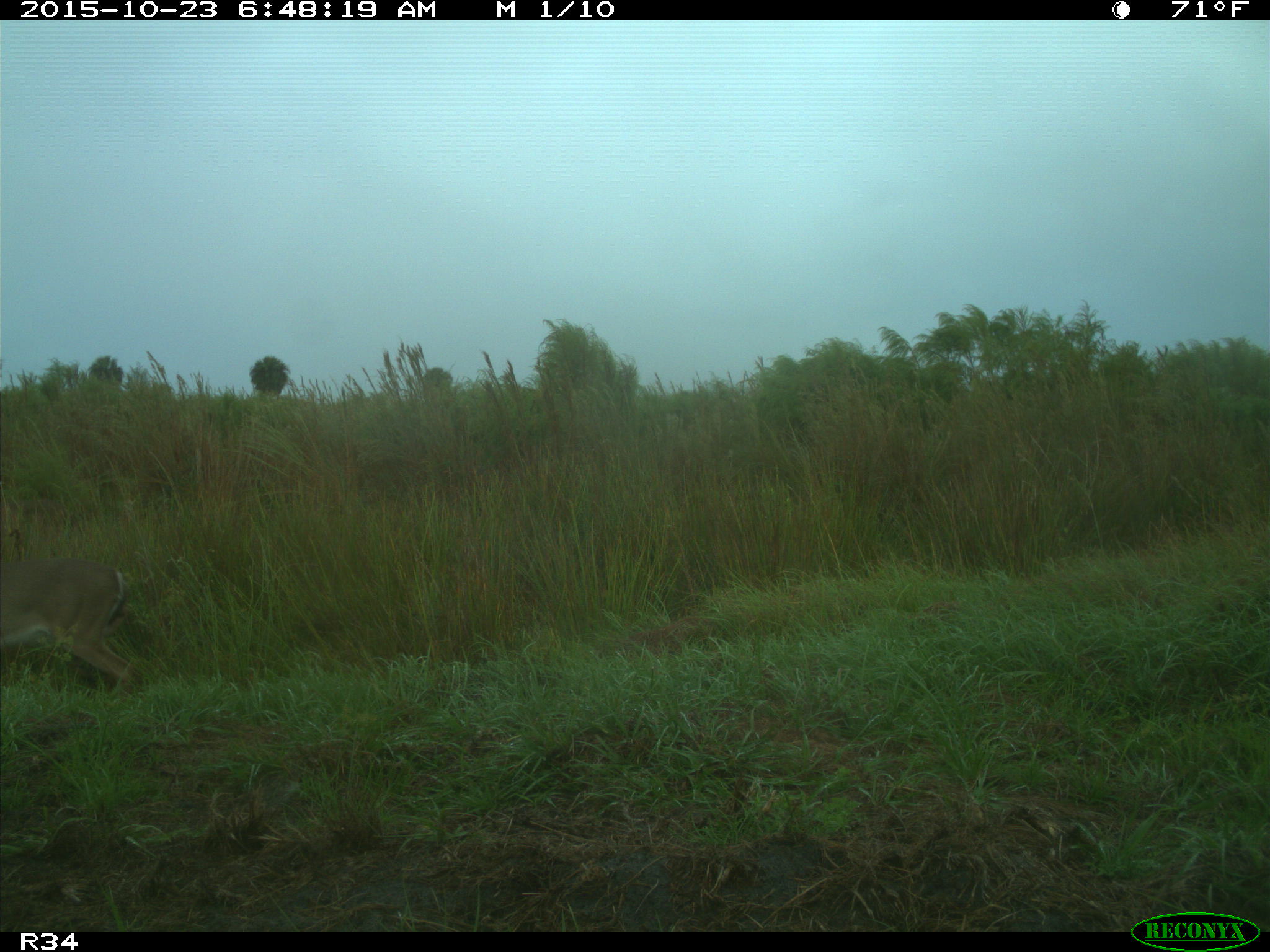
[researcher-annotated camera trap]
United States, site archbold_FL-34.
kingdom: Animalia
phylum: Chordata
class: Mammalia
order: Artiodactyla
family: Cervidae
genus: Odocoileus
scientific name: Odocoileus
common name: deer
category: unidentified deer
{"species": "unidentified deer (deer) (Odocoileus)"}